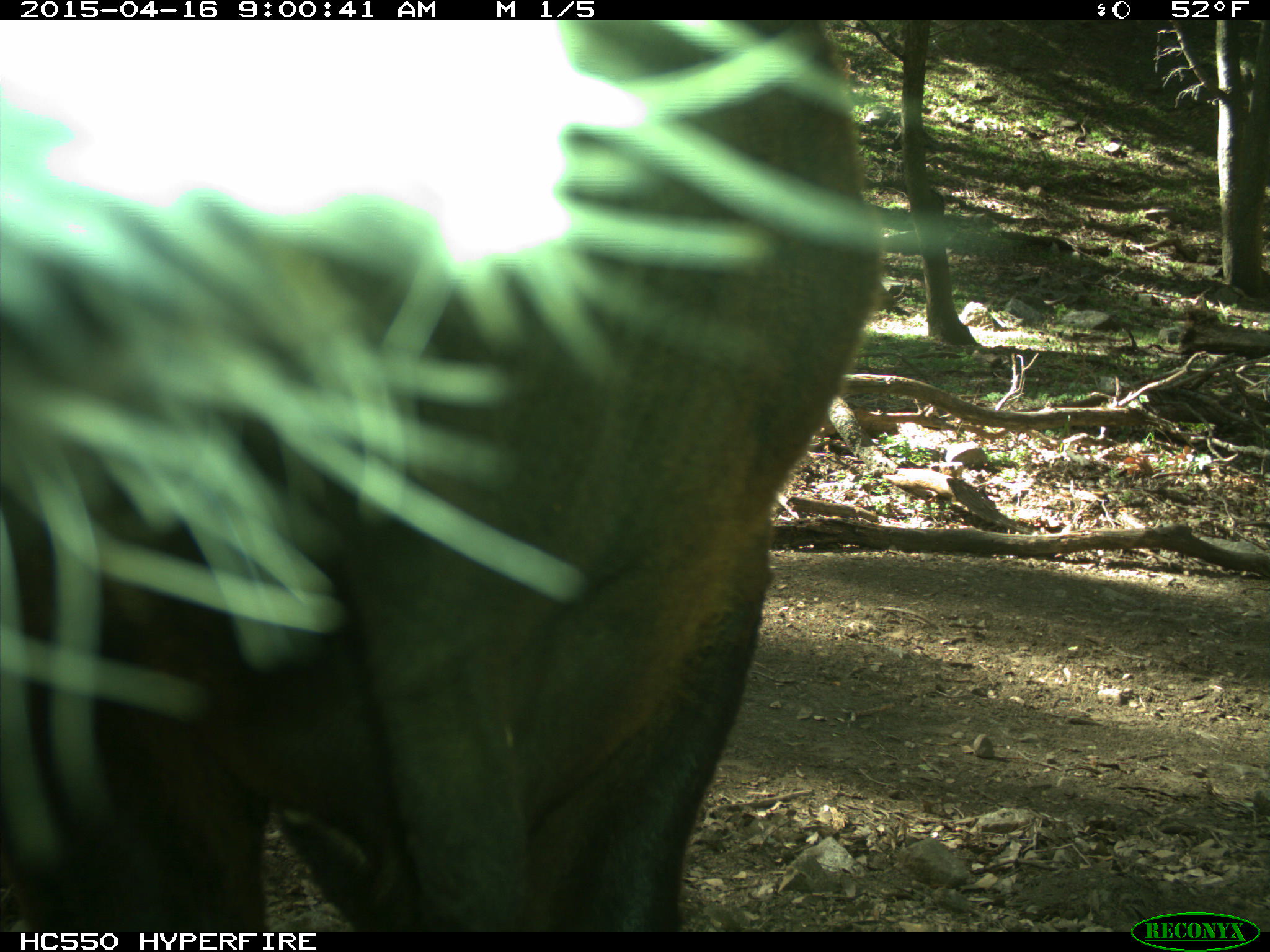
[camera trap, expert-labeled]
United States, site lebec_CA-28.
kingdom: Animalia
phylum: Chordata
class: Mammalia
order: Artiodactyla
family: Bovidae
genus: Bos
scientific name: Bos taurus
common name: domestic cow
Bos taurus (domestic cow).